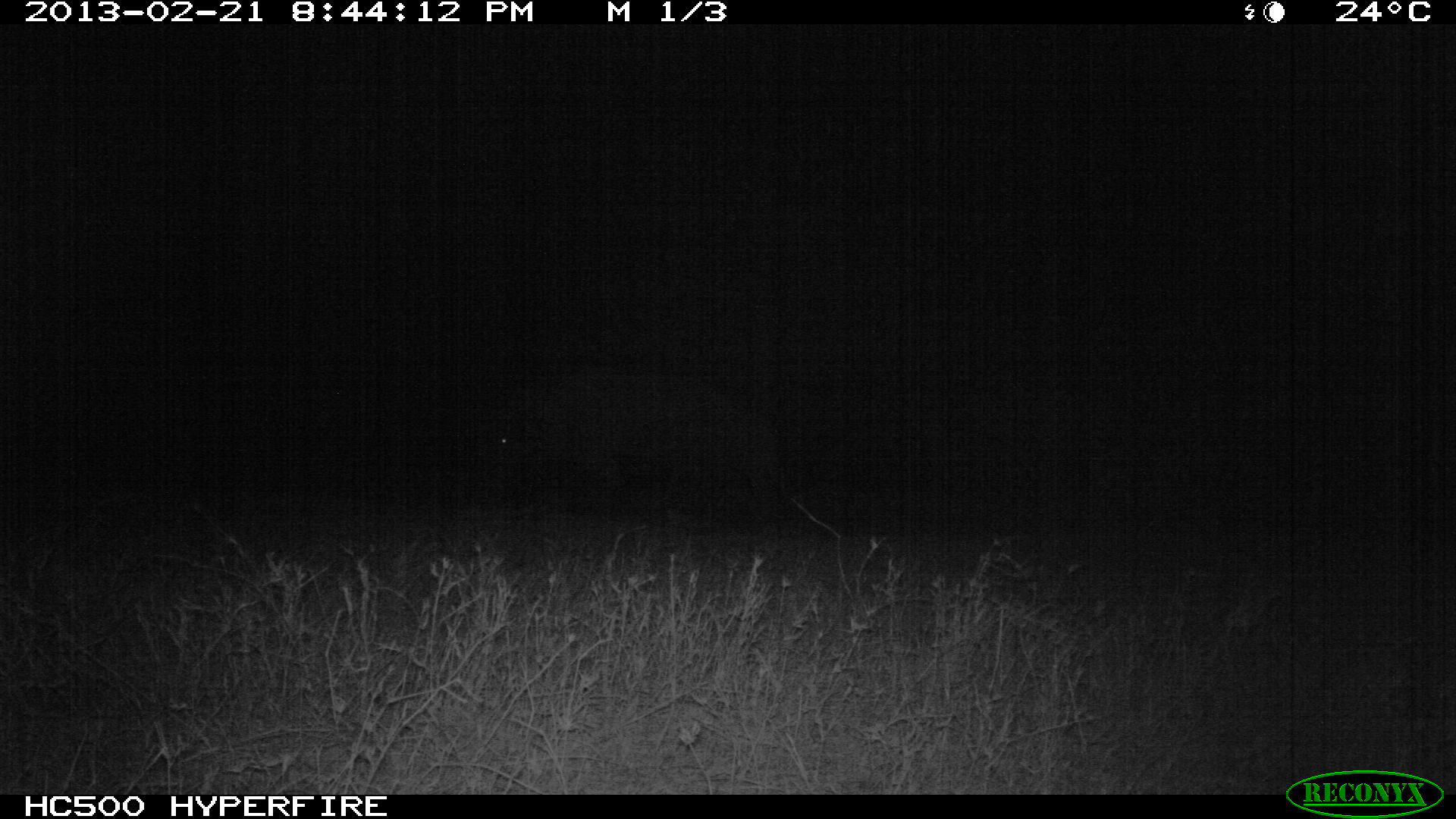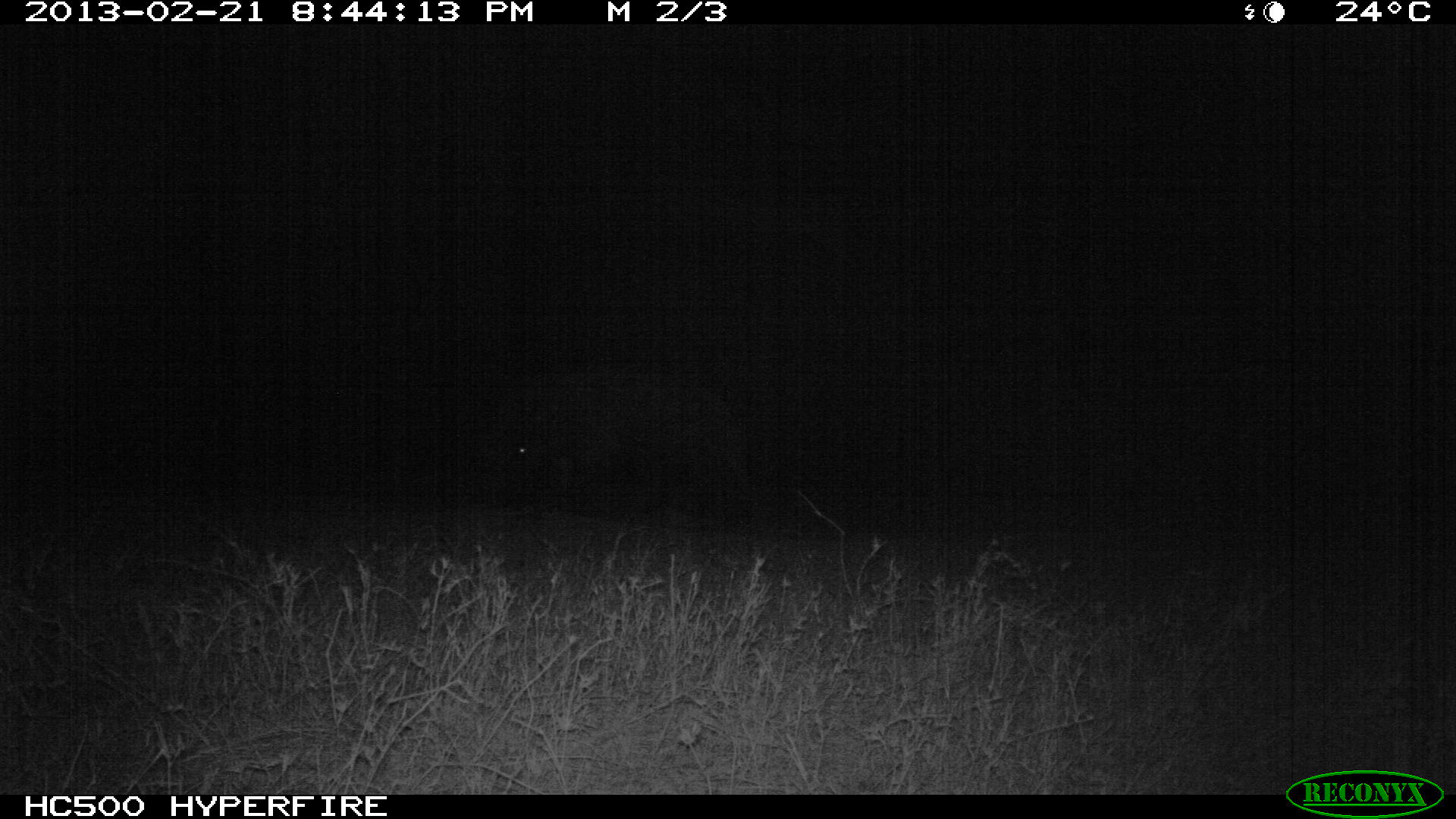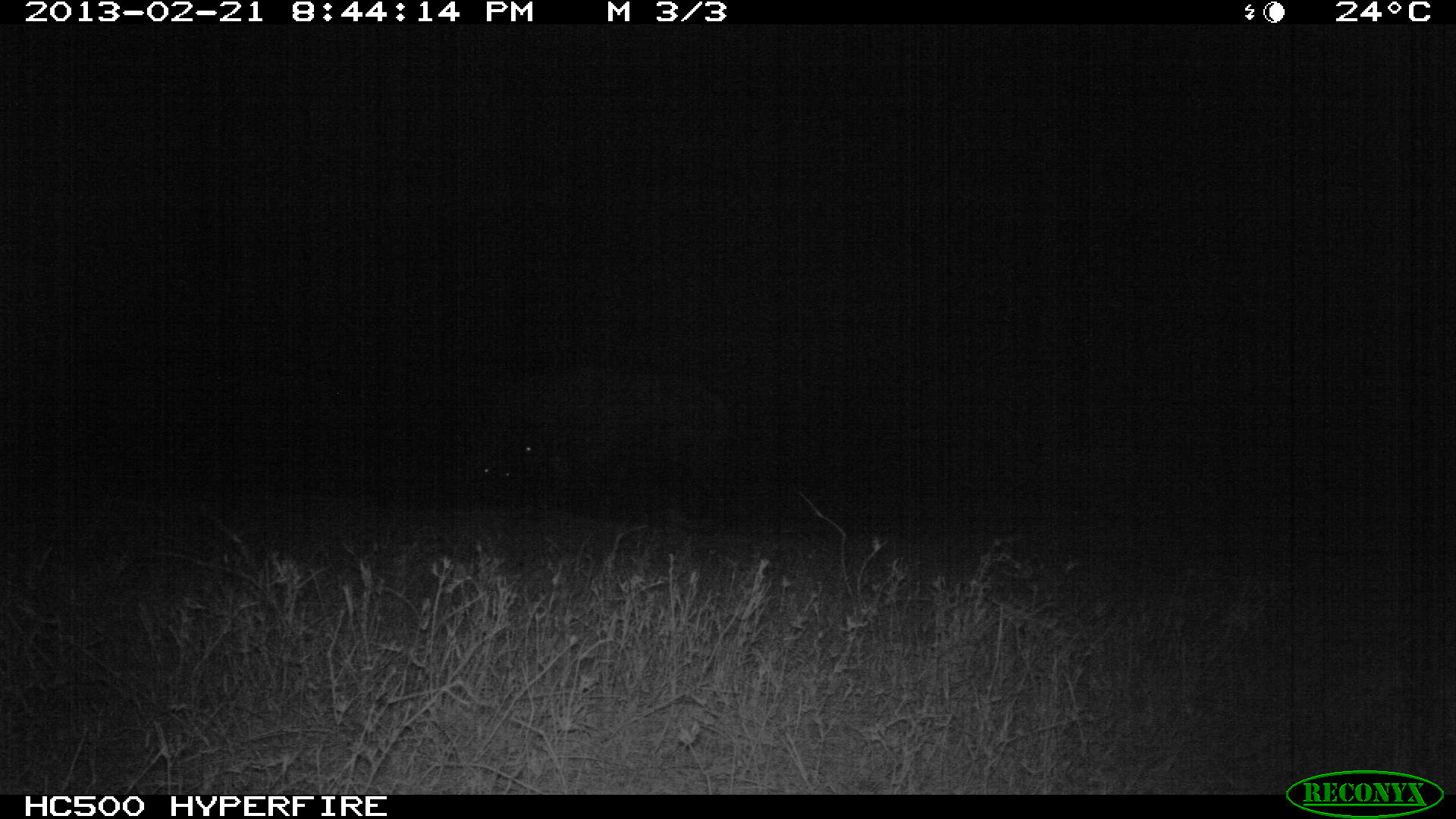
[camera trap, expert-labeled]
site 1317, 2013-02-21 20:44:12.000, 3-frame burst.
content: unidentified animal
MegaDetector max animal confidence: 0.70